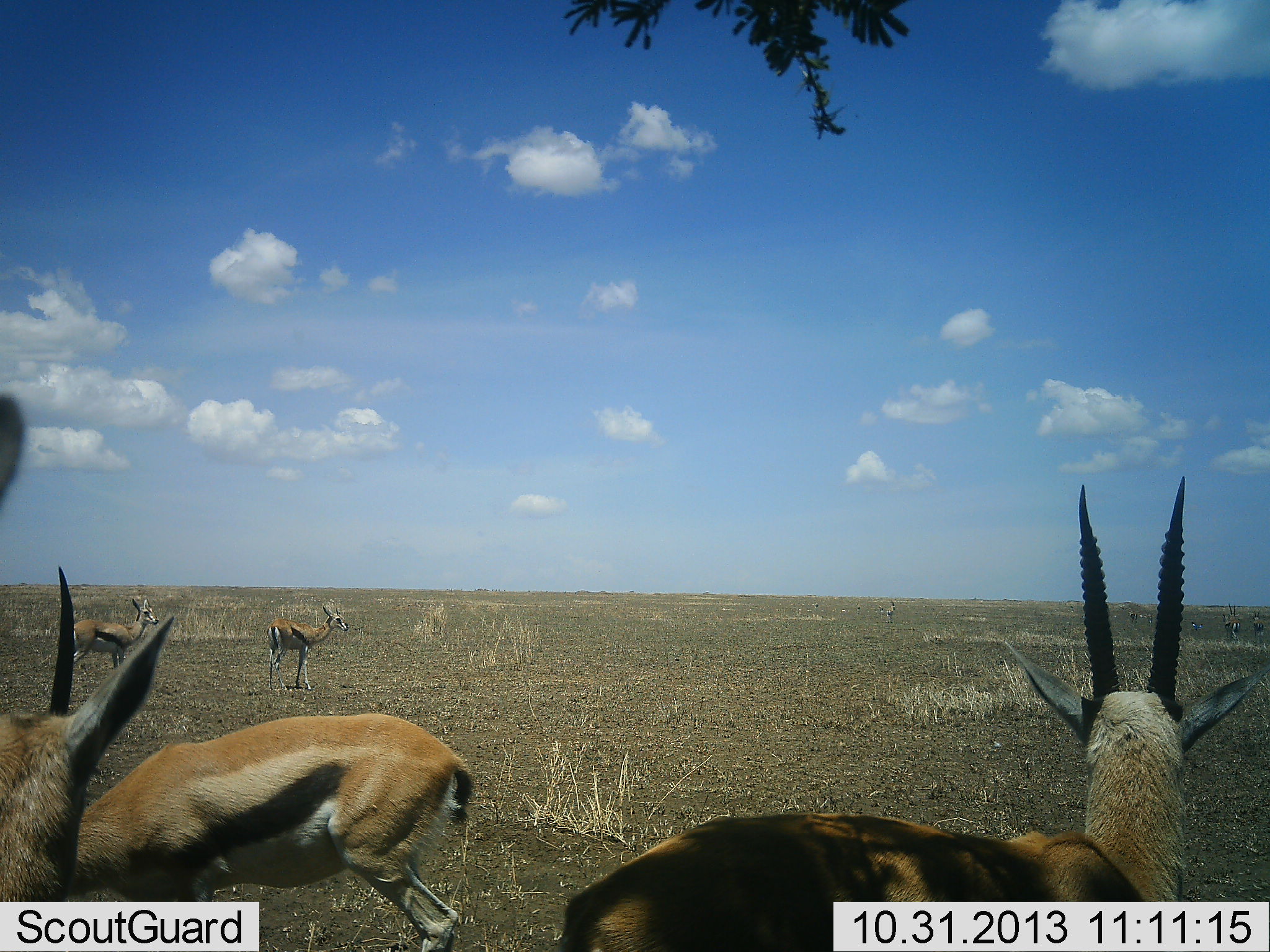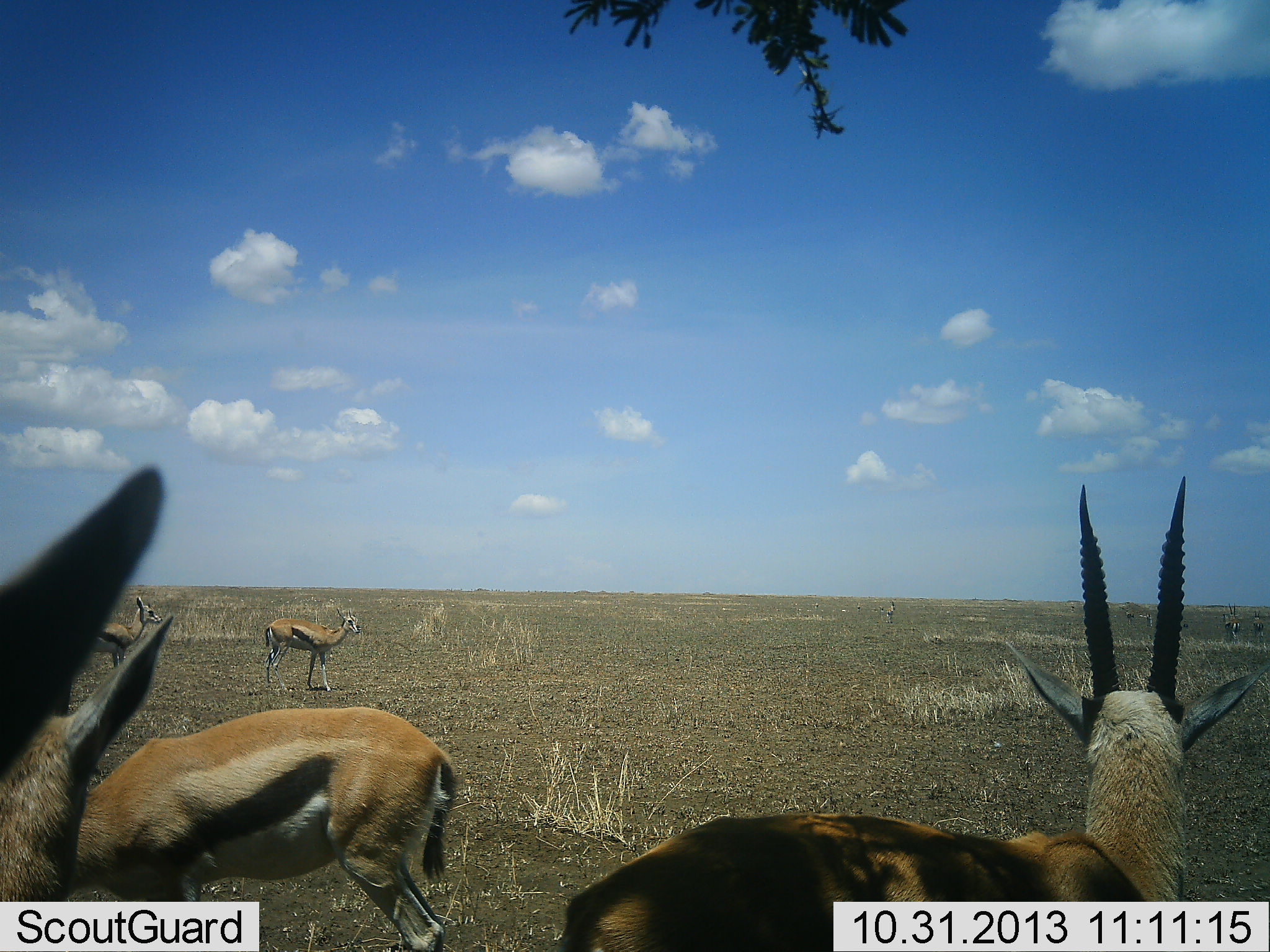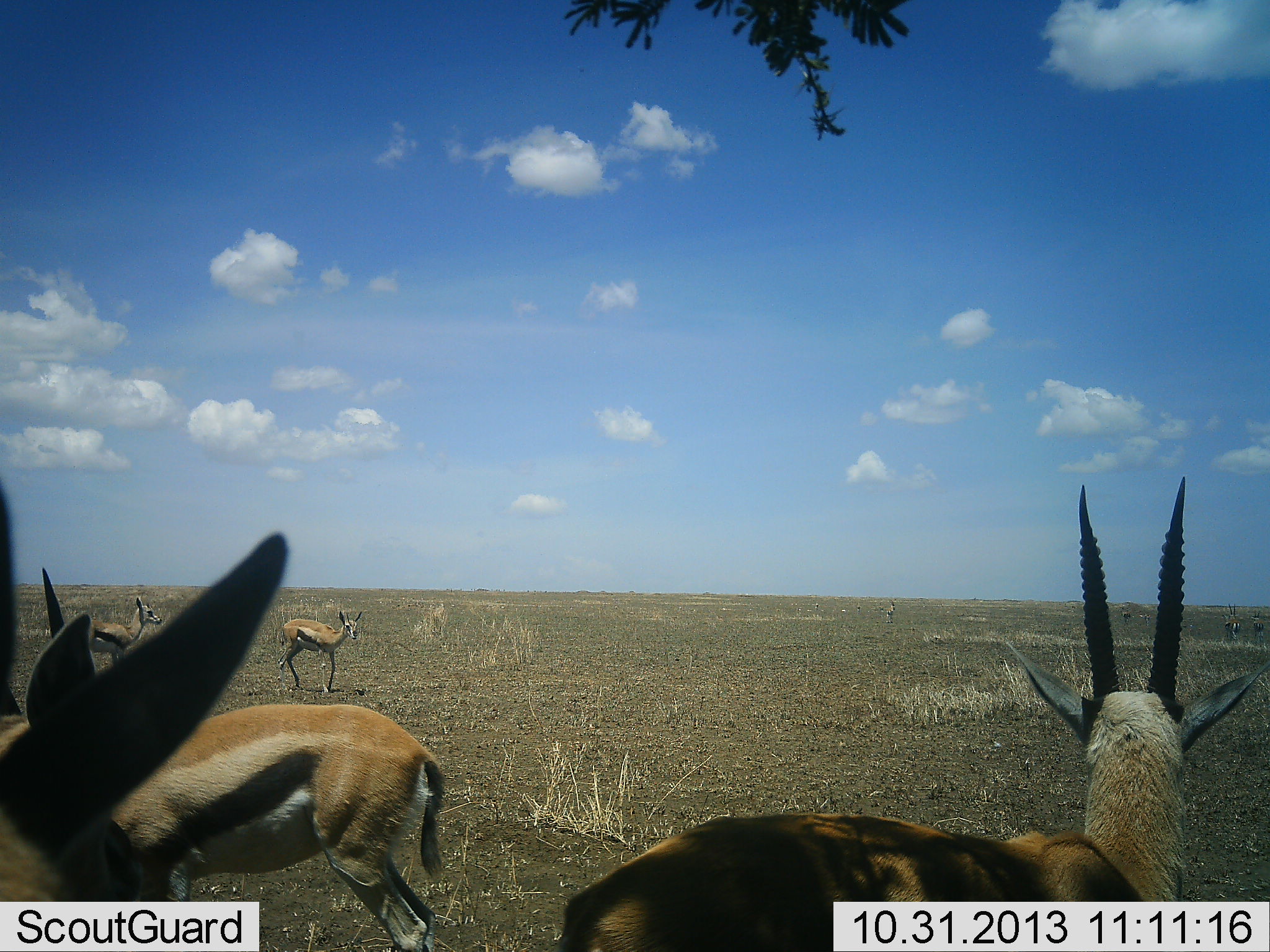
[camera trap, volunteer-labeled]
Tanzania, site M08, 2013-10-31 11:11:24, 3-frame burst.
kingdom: Animalia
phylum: Chordata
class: Mammalia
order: Artiodactyla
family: Bovidae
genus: Eudorcas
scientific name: Eudorcas thomsonii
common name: thomson's gazelle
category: gazellethomsons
Gazellethomsons (thomson's gazelle) (Eudorcas thomsonii), count 6. Behavior (volunteer vote fractions): standing 100%, resting 30%, moving 30%, interacting 0%. Young present (vote fraction): 0%. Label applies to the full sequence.